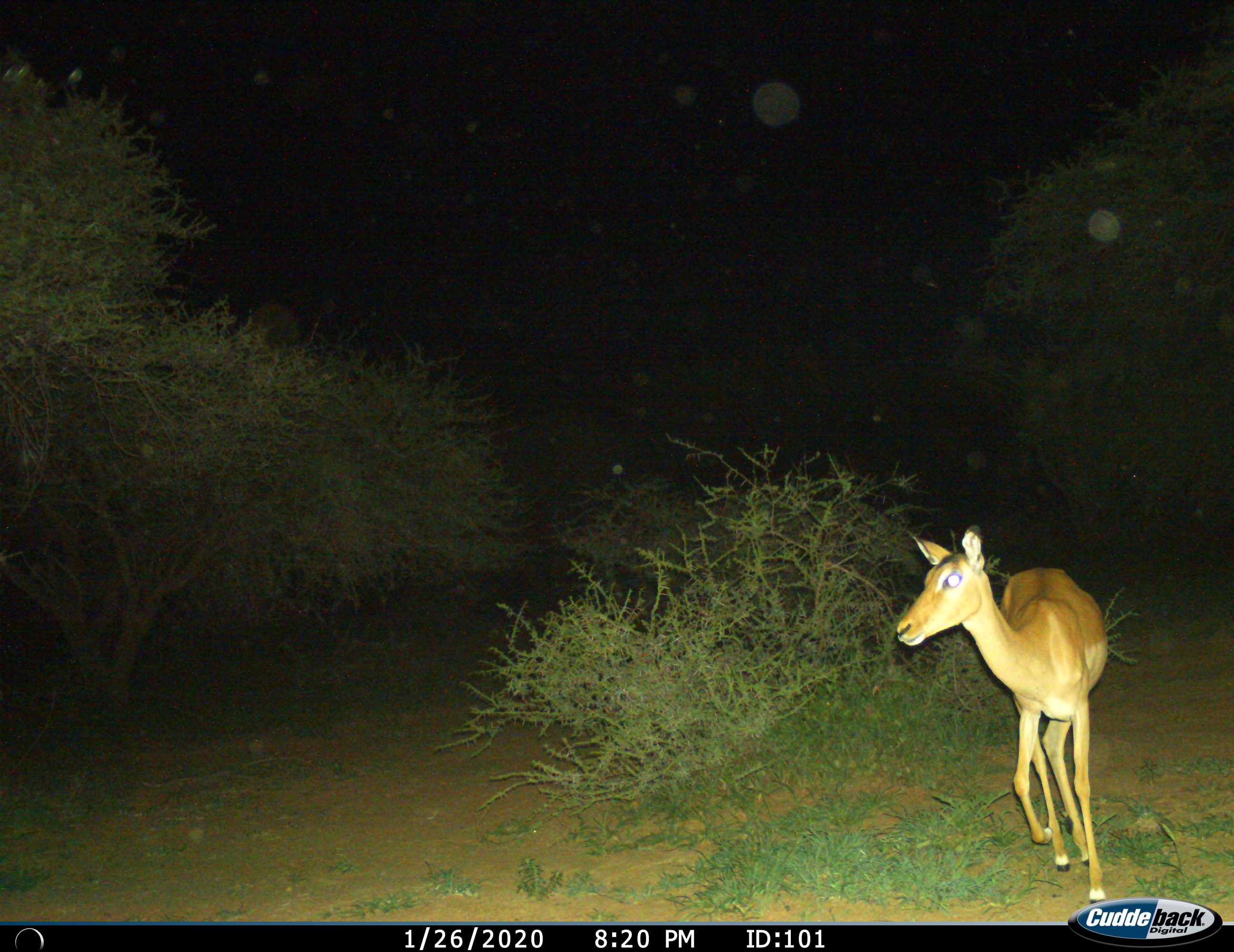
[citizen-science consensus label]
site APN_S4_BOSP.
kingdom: Animalia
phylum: Chordata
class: Mammalia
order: Artiodactyla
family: Bovidae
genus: Aepyceros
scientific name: Aepyceros melampus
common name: impala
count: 1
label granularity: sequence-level